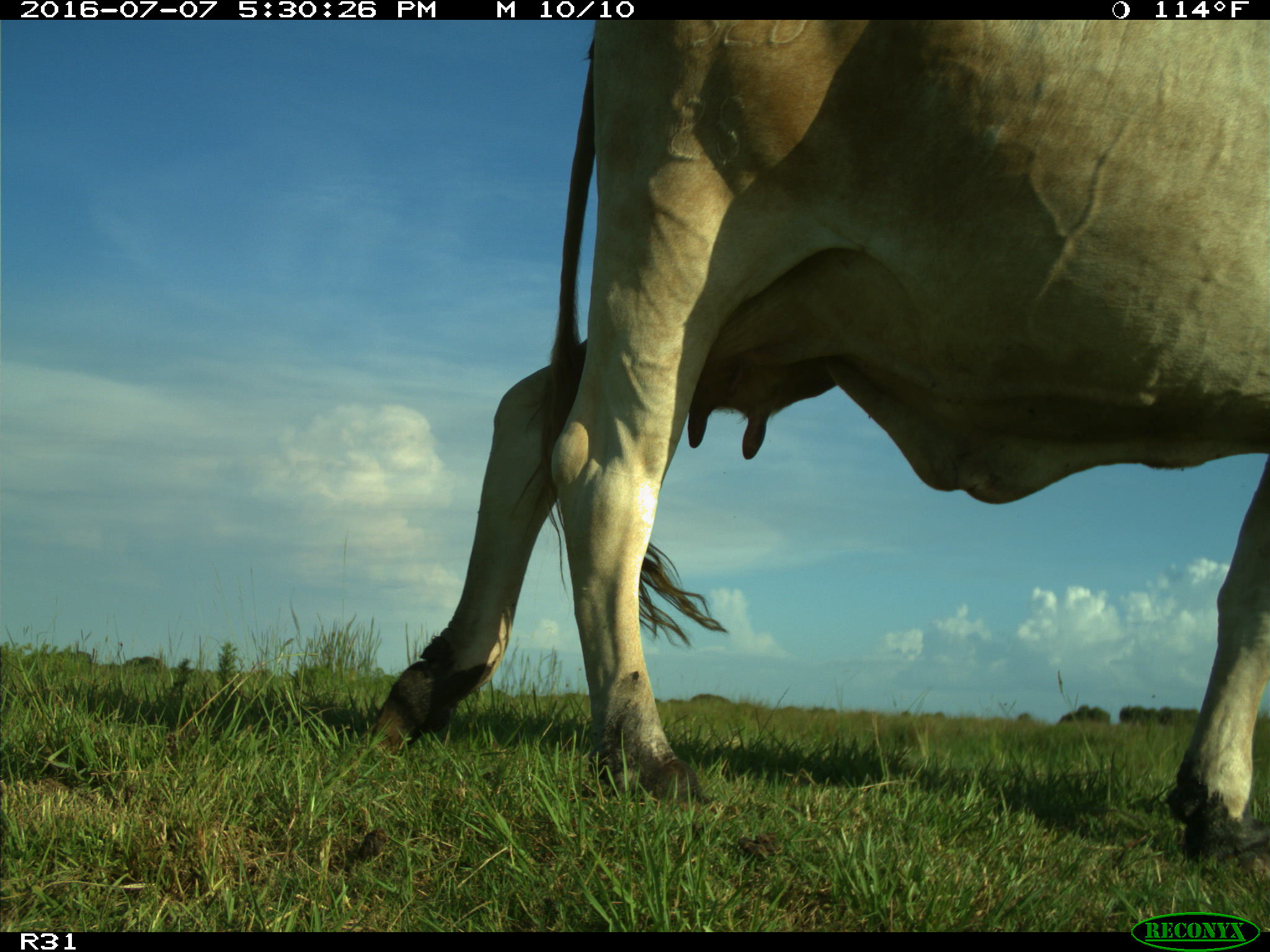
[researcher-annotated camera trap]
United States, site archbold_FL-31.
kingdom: Animalia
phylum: Chordata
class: Mammalia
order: Artiodactyla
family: Bovidae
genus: Bos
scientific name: Bos taurus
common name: domestic cow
Bos taurus (domestic cow).